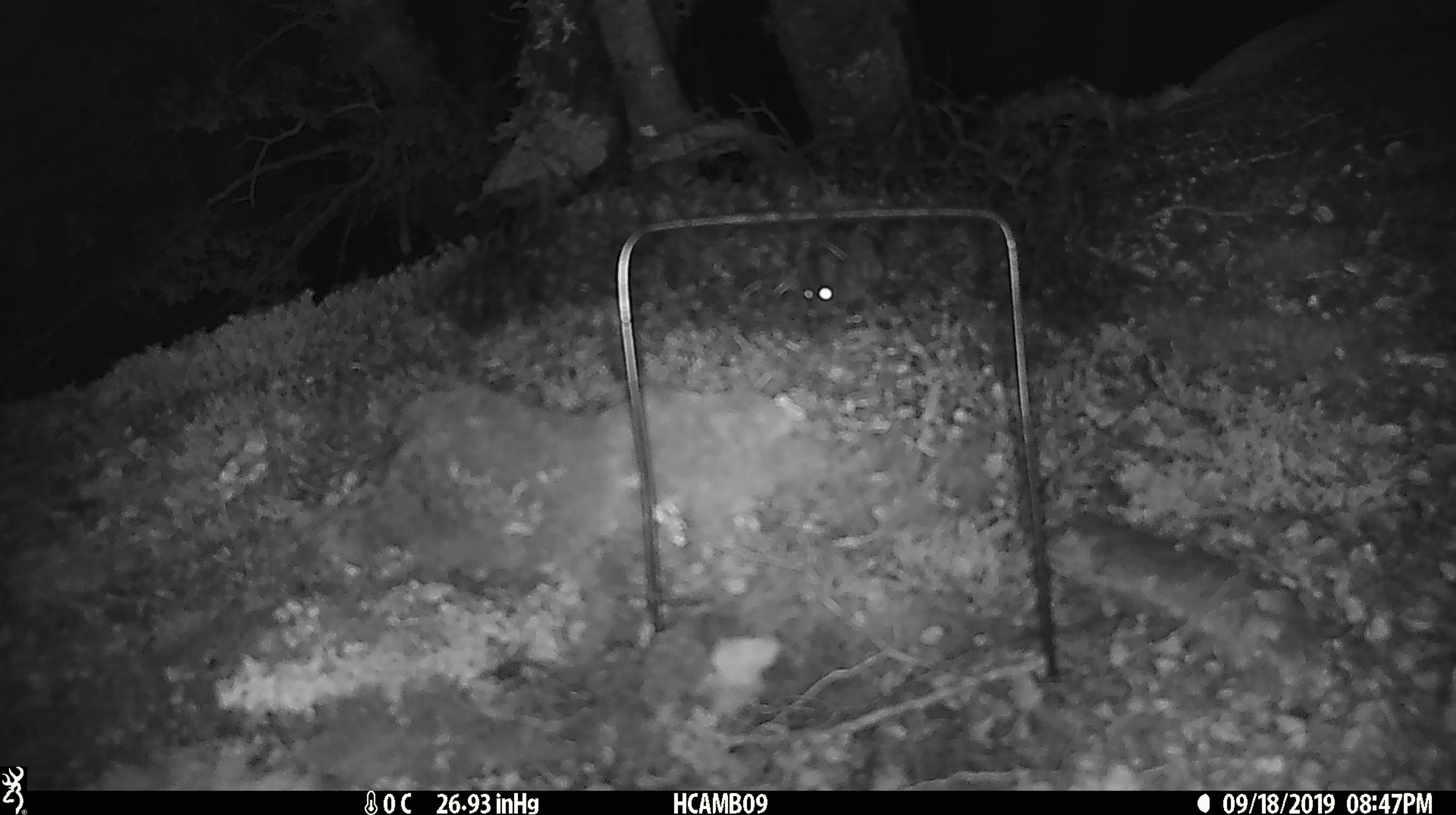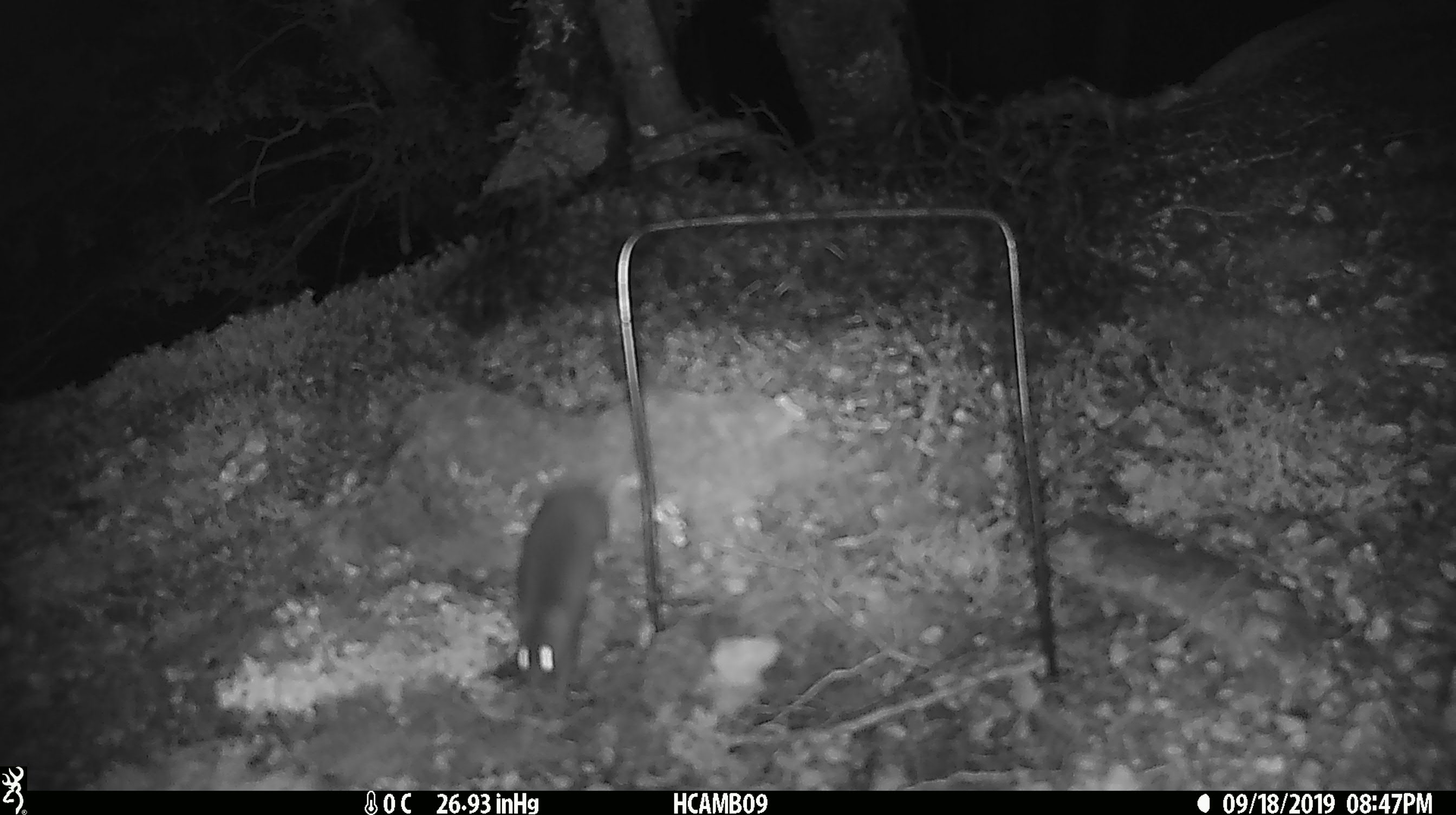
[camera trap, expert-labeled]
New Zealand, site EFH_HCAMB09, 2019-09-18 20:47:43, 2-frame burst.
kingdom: Animalia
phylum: Chordata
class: Mammalia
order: Rodentia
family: Muridae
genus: Mus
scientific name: Mus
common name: mouse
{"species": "mouse (Mus)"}